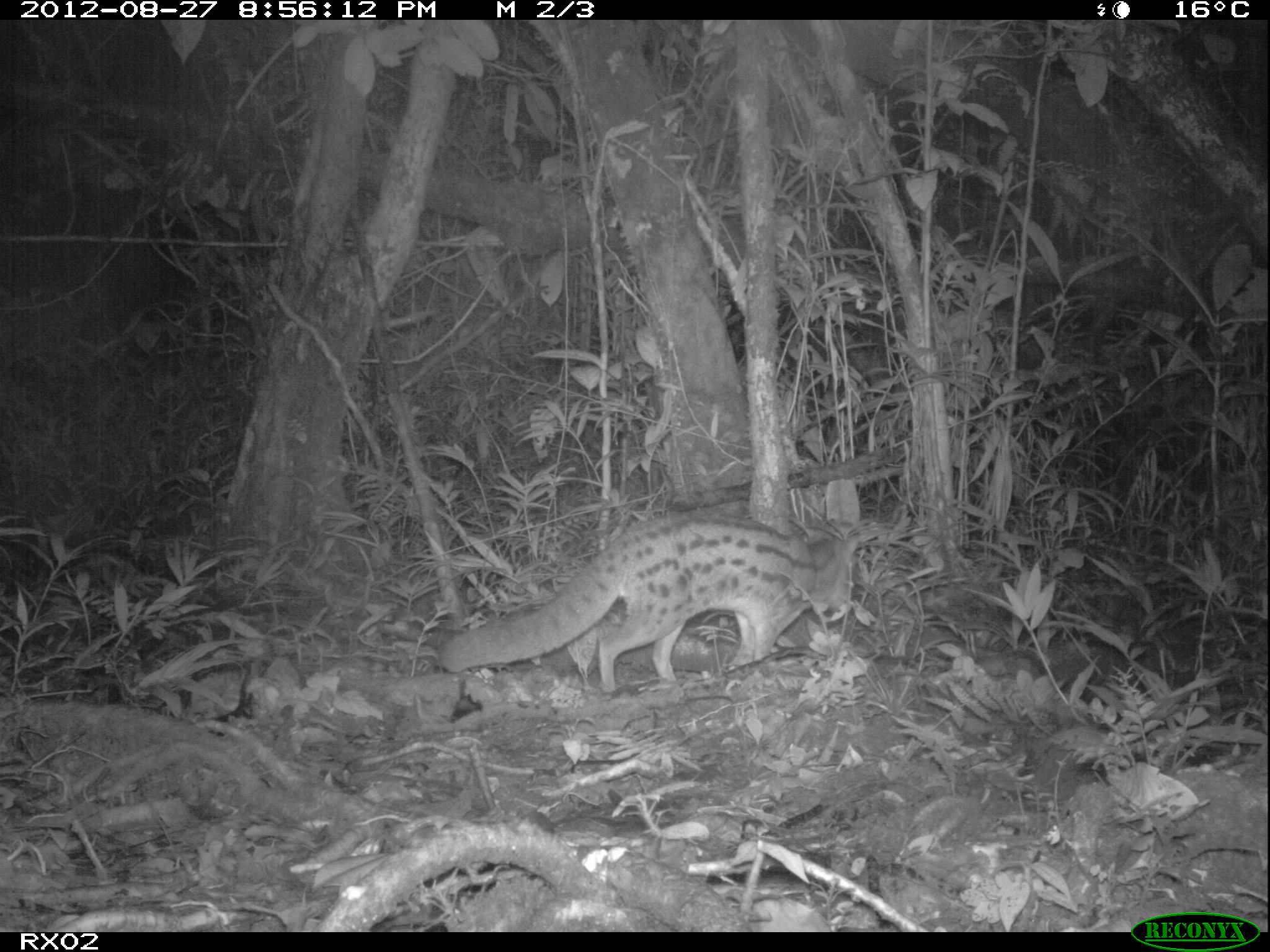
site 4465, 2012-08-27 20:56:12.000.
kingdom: Animalia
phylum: Chordata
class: Mammalia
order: Carnivora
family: Eupleridae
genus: Fossa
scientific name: Fossa fossana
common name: fanaloka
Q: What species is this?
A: Fossa fossana (fanaloka).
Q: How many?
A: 1.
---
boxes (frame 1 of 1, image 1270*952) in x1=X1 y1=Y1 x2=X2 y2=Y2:
fossa fossana: x1=438 y1=503 x2=862 y2=692